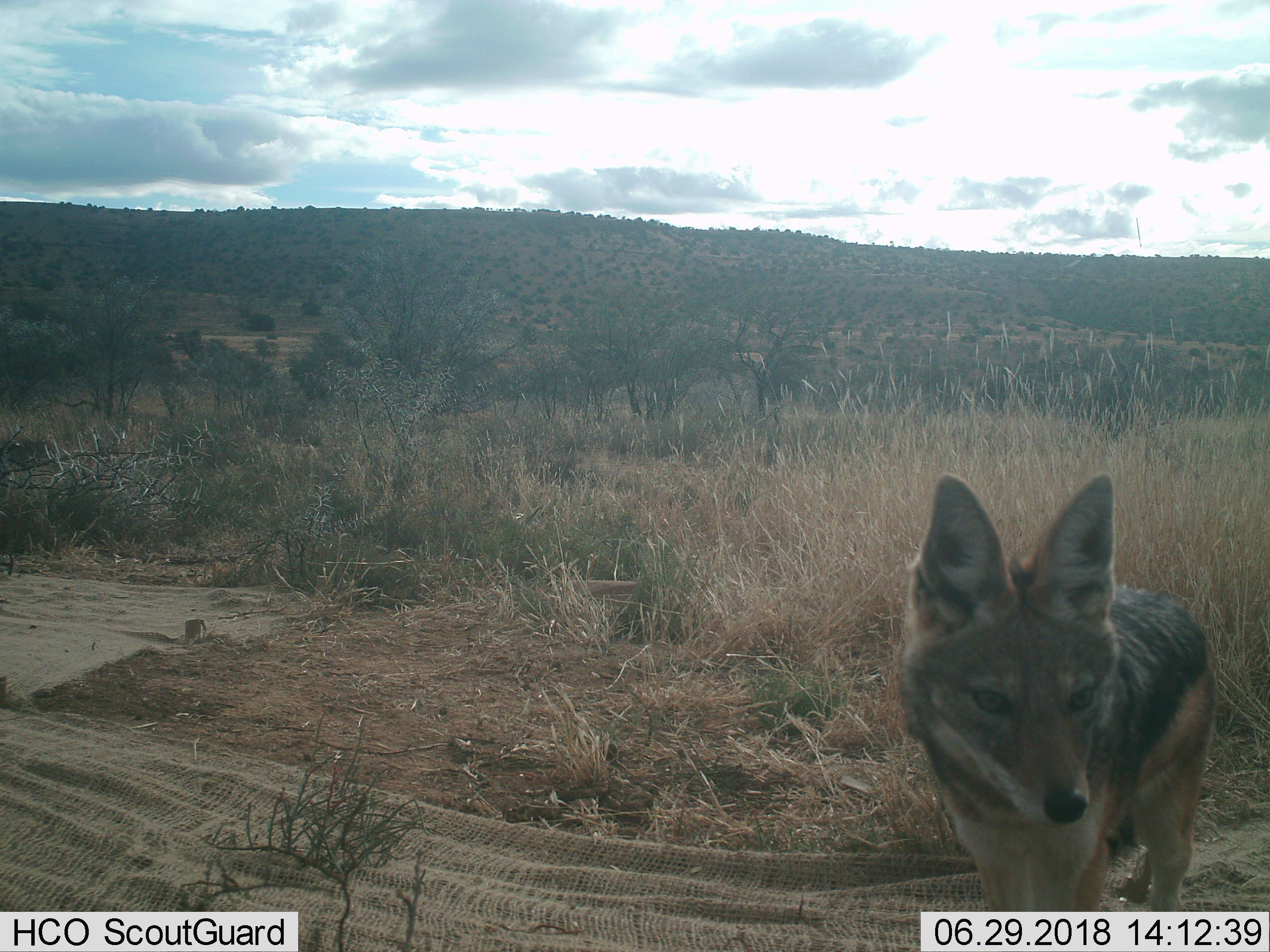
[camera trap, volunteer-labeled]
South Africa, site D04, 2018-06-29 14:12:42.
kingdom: Animalia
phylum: Chordata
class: Mammalia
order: Carnivora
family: Canidae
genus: Lupulella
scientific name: Lupulella mesomelas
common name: black-backed jackal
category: jackalblackbacked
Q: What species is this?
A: Jackalblackbacked (black-backed jackal) (Lupulella mesomelas).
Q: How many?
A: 1.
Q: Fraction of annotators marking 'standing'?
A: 100%.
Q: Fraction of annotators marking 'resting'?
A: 0%.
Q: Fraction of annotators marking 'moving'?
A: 0%.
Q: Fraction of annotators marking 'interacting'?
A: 0%.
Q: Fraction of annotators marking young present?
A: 0%.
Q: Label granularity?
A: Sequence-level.